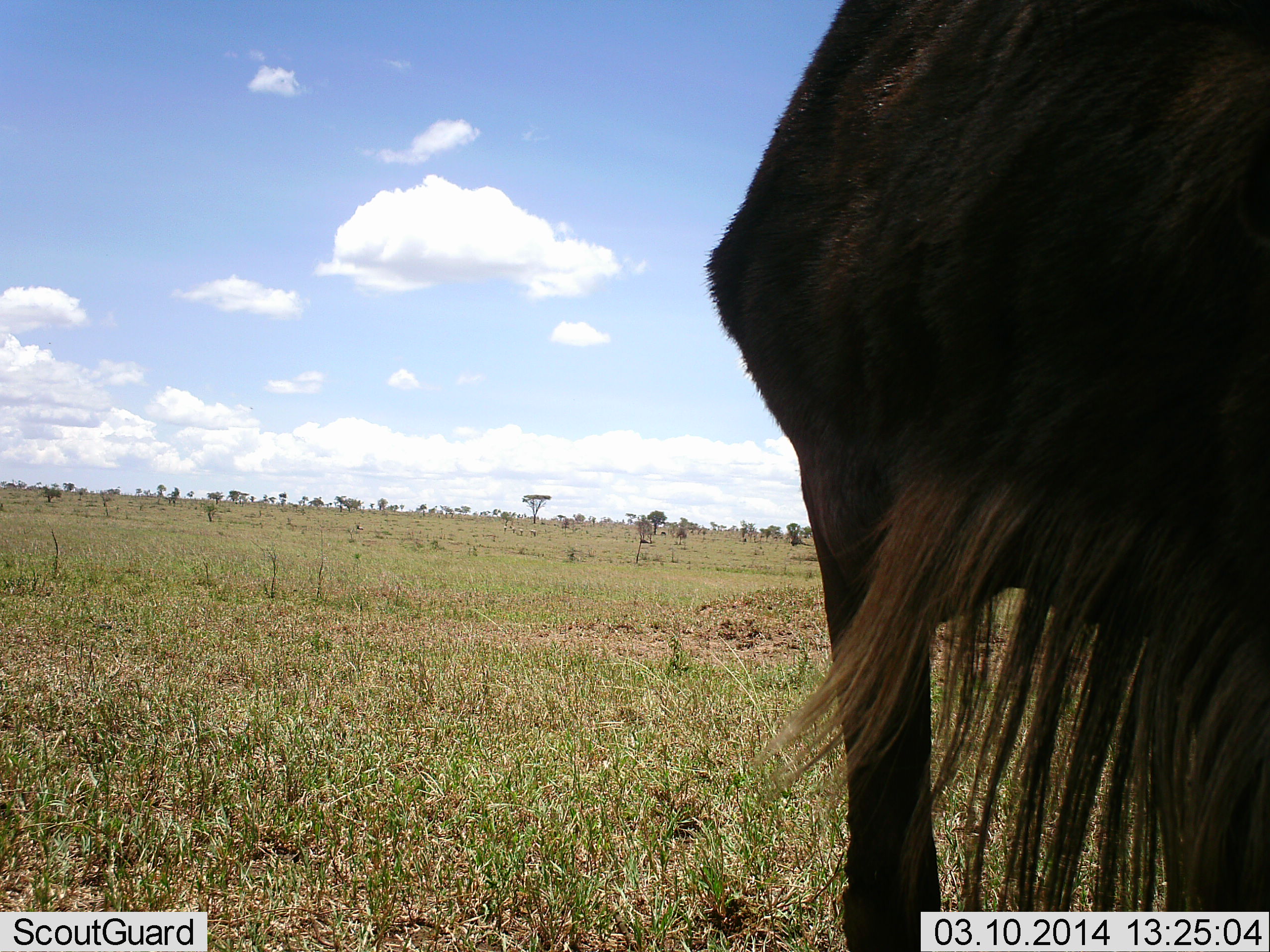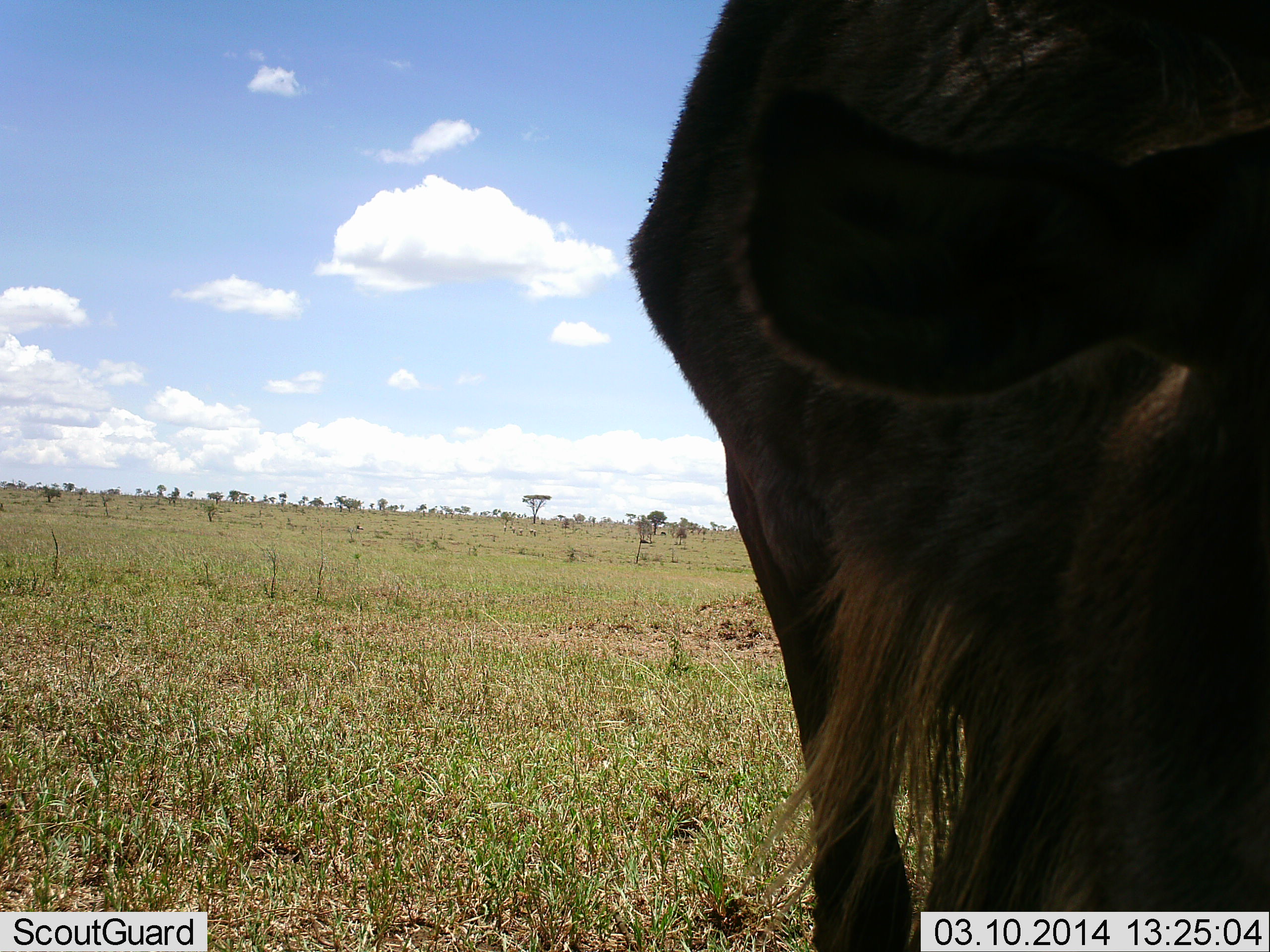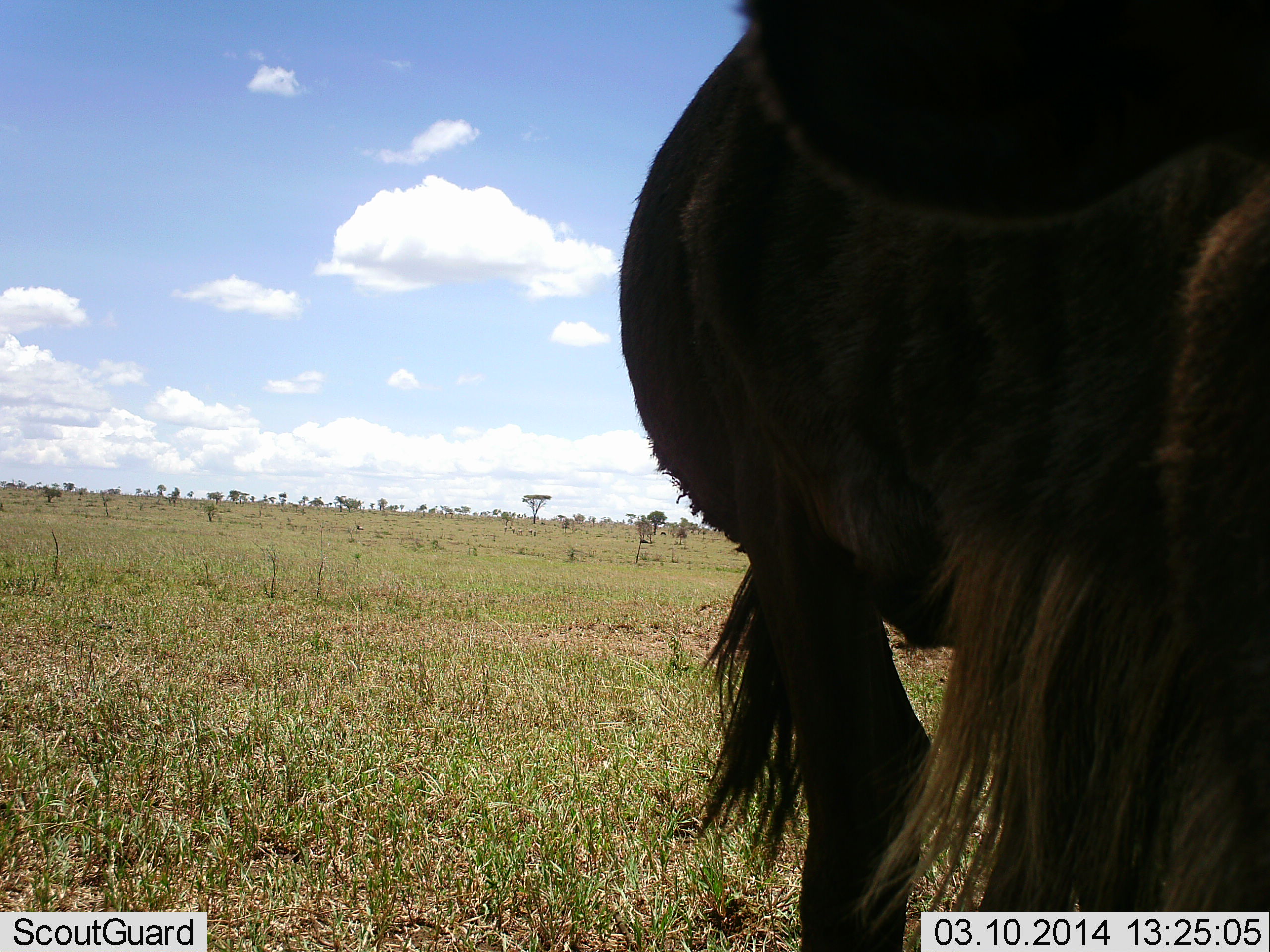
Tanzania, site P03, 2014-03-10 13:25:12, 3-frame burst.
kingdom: Animalia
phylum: Chordata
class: Mammalia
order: Artiodactyla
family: Bovidae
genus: Connochaetes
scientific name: Connochaetes taurinus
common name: blue wildebeest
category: wildebeest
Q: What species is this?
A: Wildebeest (blue wildebeest) (Connochaetes taurinus).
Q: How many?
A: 1.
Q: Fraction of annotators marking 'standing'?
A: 90%.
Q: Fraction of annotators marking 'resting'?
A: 0%.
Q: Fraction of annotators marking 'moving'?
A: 0%.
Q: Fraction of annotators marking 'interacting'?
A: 0%.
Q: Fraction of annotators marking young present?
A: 0%.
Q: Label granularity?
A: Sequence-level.